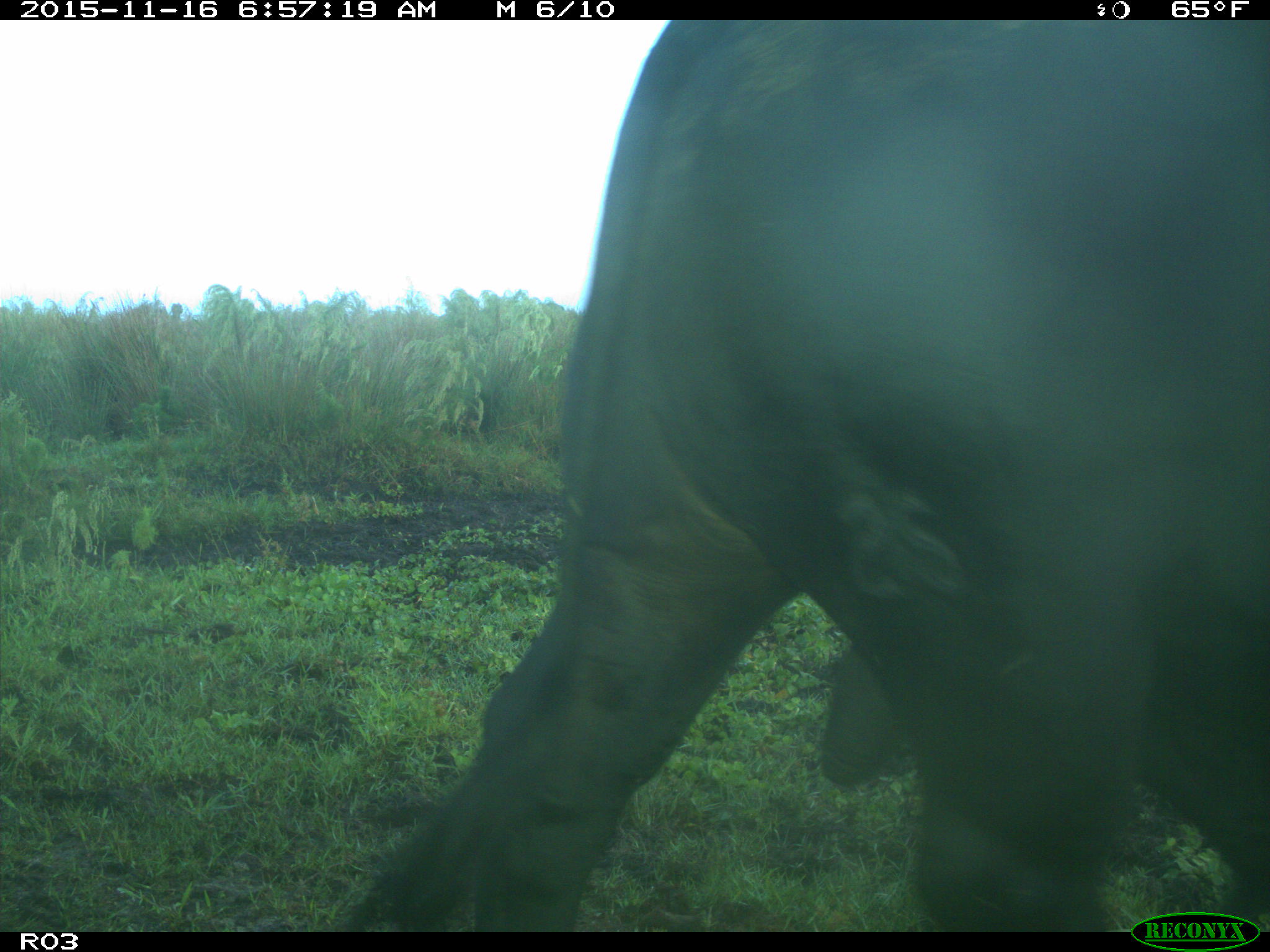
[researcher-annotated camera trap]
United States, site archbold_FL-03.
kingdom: Animalia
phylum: Chordata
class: Mammalia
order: Artiodactyla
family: Bovidae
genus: Bos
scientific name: Bos taurus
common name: domestic cow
Bos taurus (domestic cow).